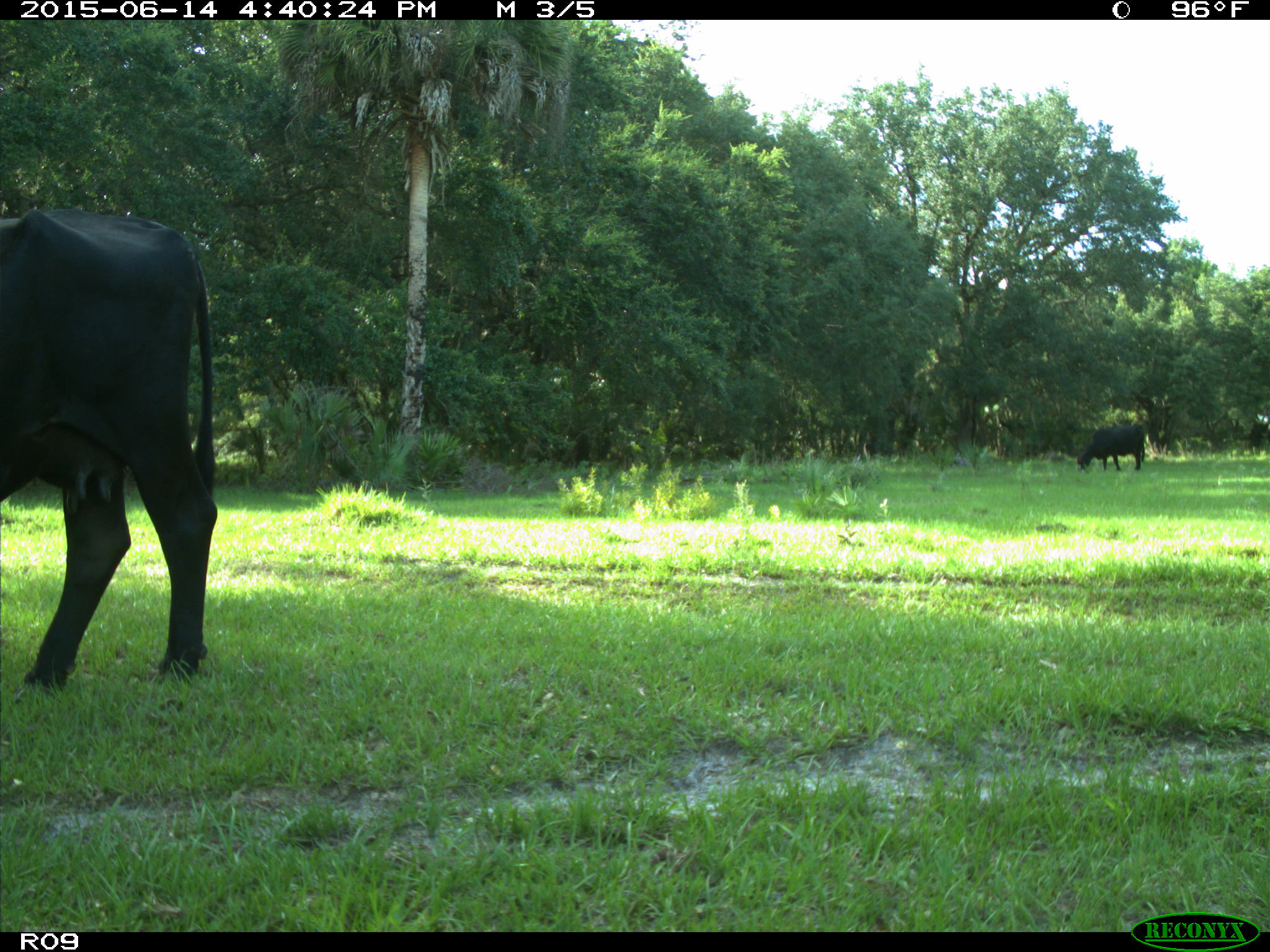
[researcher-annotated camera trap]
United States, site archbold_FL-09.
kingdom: Animalia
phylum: Chordata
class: Mammalia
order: Artiodactyla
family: Bovidae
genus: Bos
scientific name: Bos taurus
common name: domestic cow